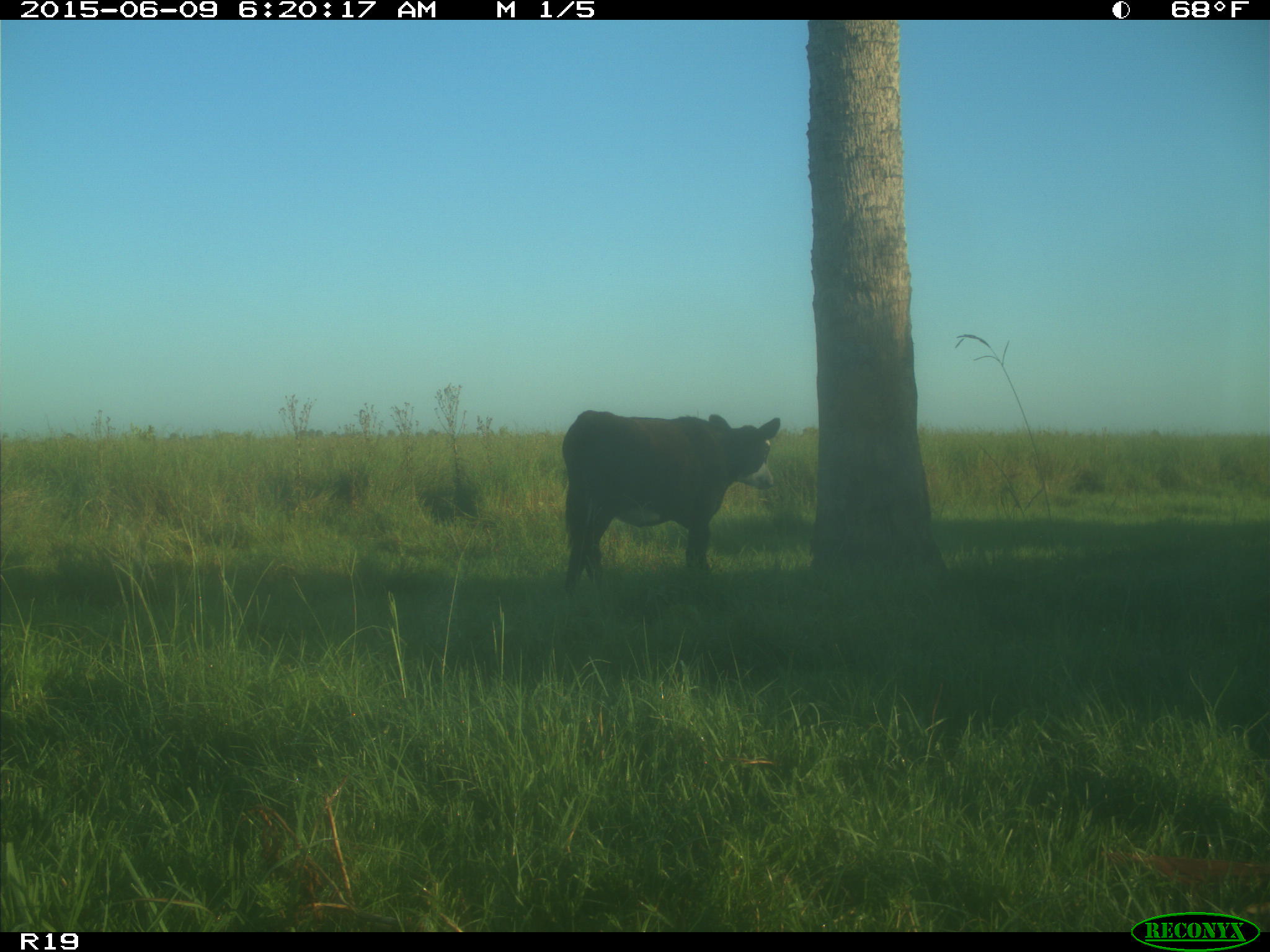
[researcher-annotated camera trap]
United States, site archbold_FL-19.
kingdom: Animalia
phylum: Chordata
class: Mammalia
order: Artiodactyla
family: Bovidae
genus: Bos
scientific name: Bos taurus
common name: domestic cow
Bos taurus (domestic cow).